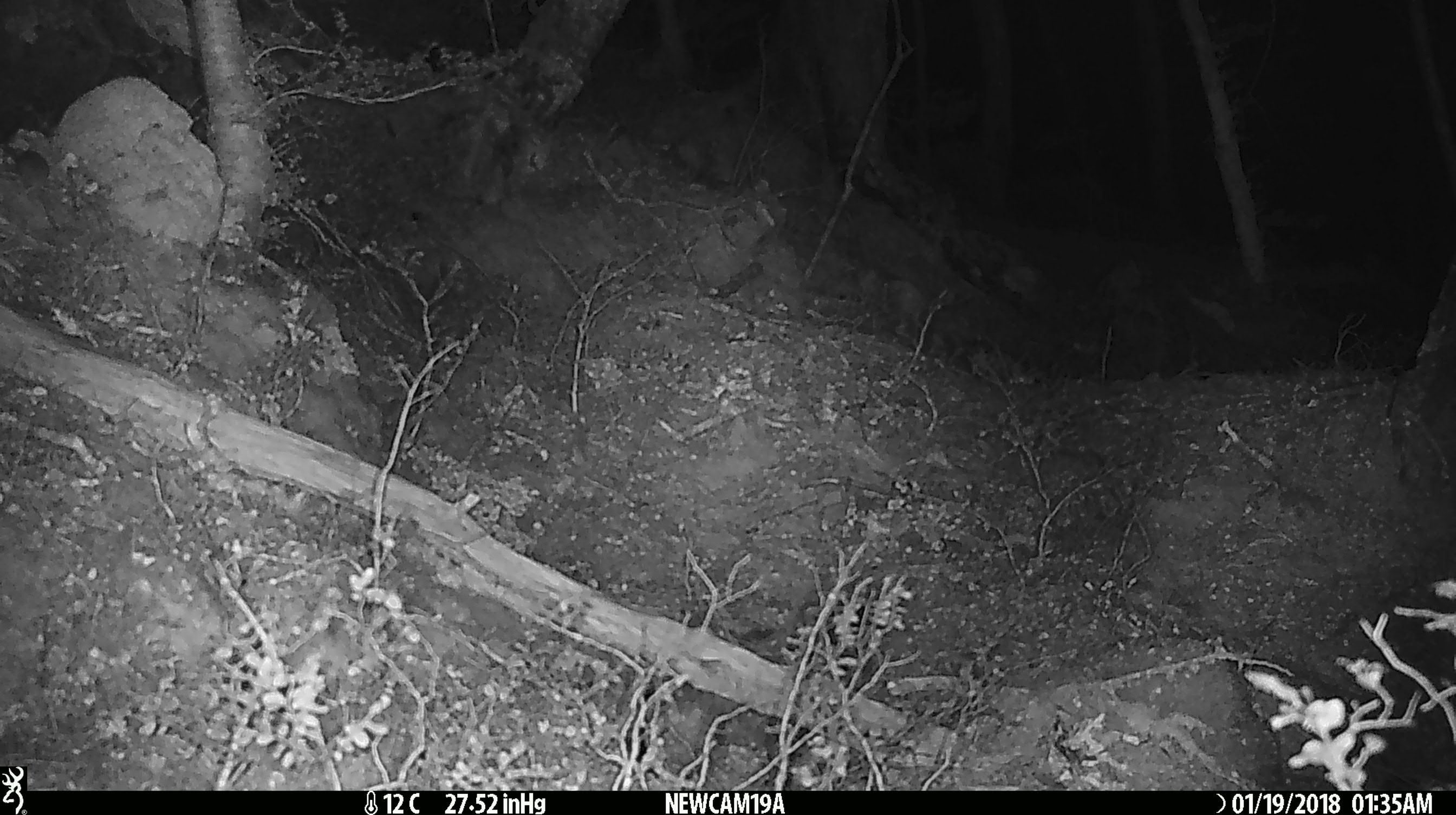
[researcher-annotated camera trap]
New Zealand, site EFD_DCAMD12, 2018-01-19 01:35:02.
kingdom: Animalia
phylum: Chordata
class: Mammalia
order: Rodentia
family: Muridae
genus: Mus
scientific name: Mus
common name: mouse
Mouse (Mus).